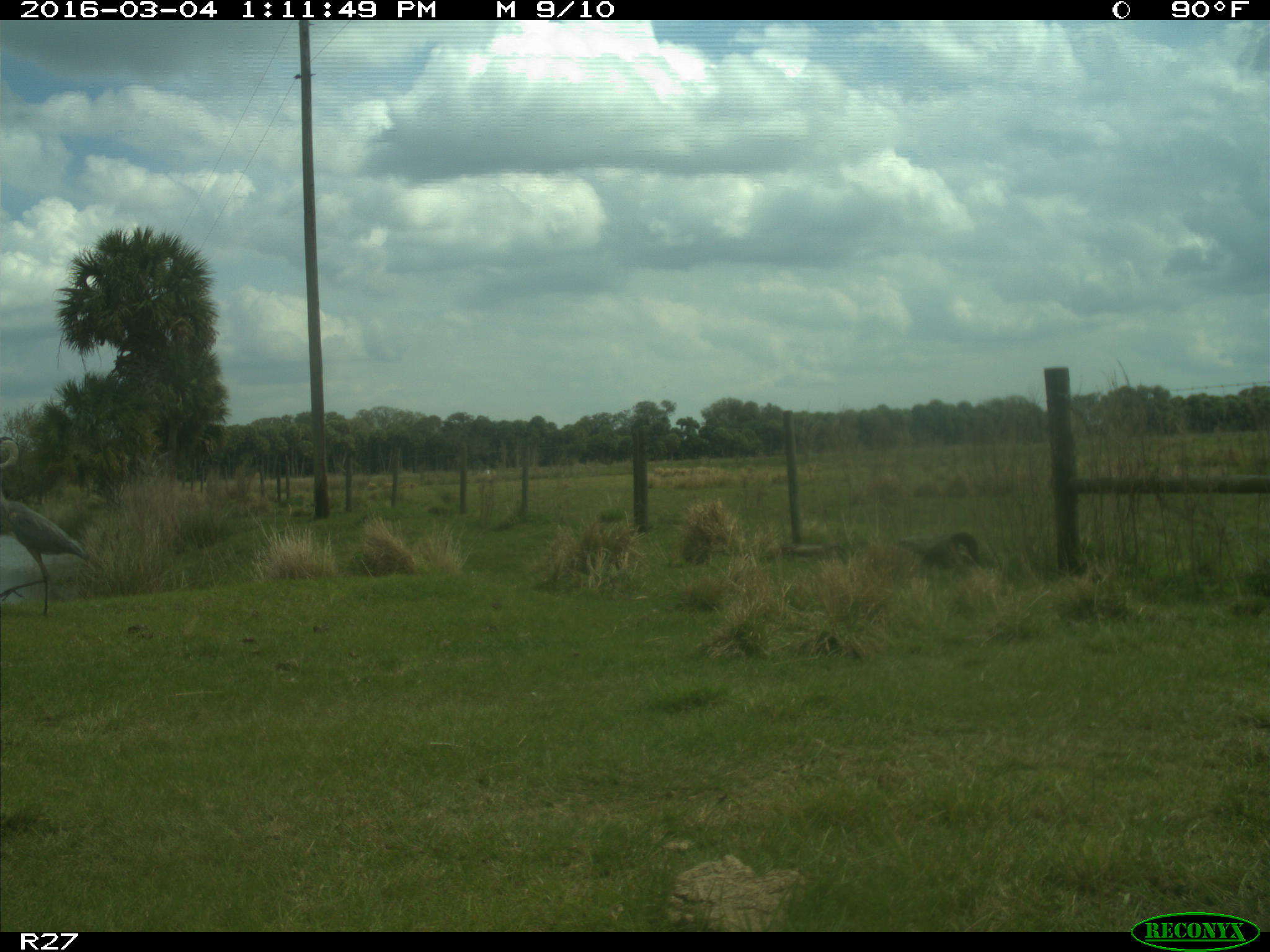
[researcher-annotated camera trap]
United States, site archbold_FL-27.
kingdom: Animalia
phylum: Chordata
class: Aves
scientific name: Aves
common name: birds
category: unidentified bird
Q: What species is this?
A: Unidentified bird (birds) (Aves).